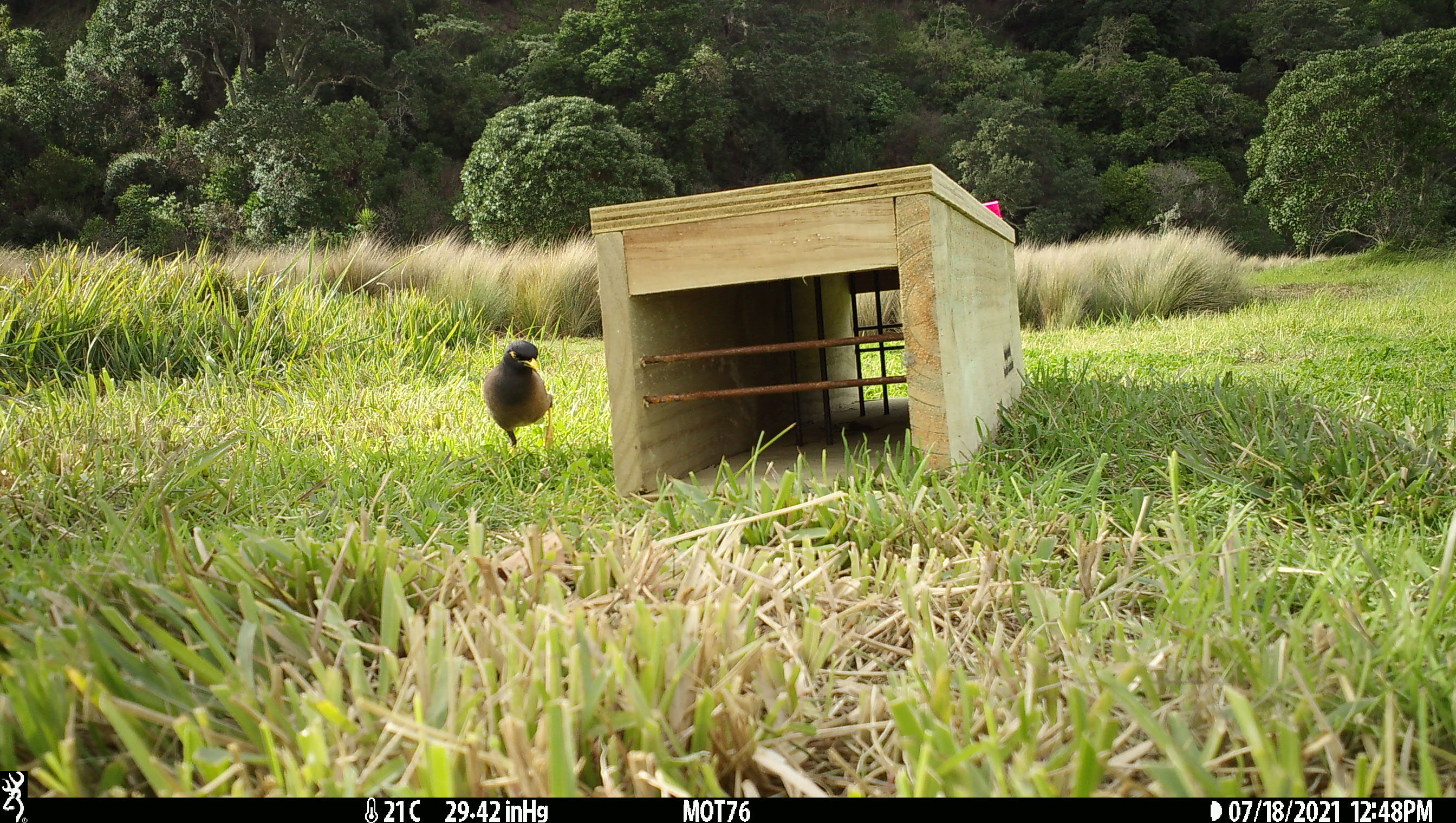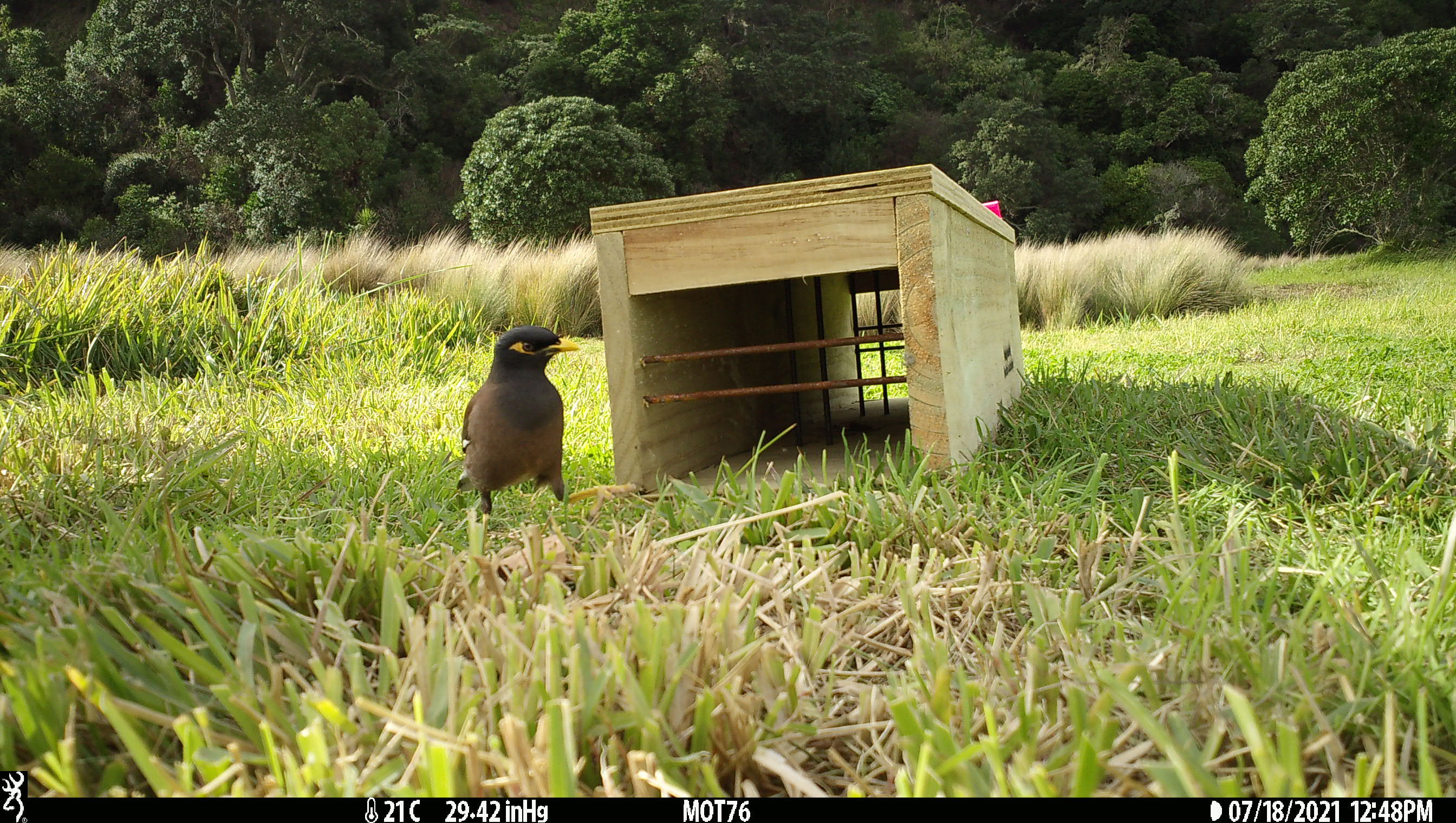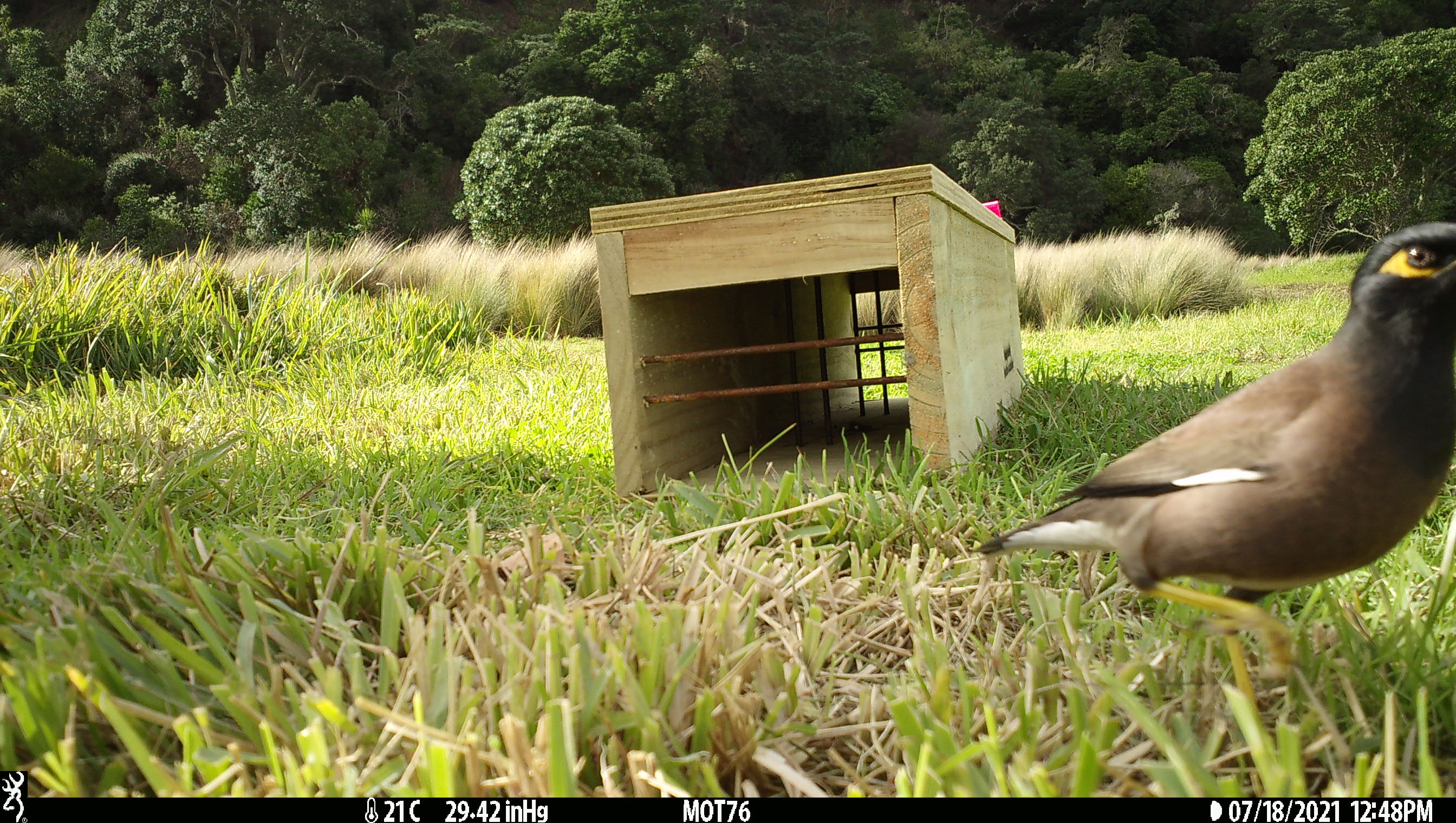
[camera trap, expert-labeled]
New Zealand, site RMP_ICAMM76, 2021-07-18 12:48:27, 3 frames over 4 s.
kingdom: Animalia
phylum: Chordata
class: Aves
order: Passeriformes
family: Sturnidae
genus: Acridotheres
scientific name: Acridotheres tristis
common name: common myna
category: myna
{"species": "myna (common myna) (Acridotheres tristis)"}